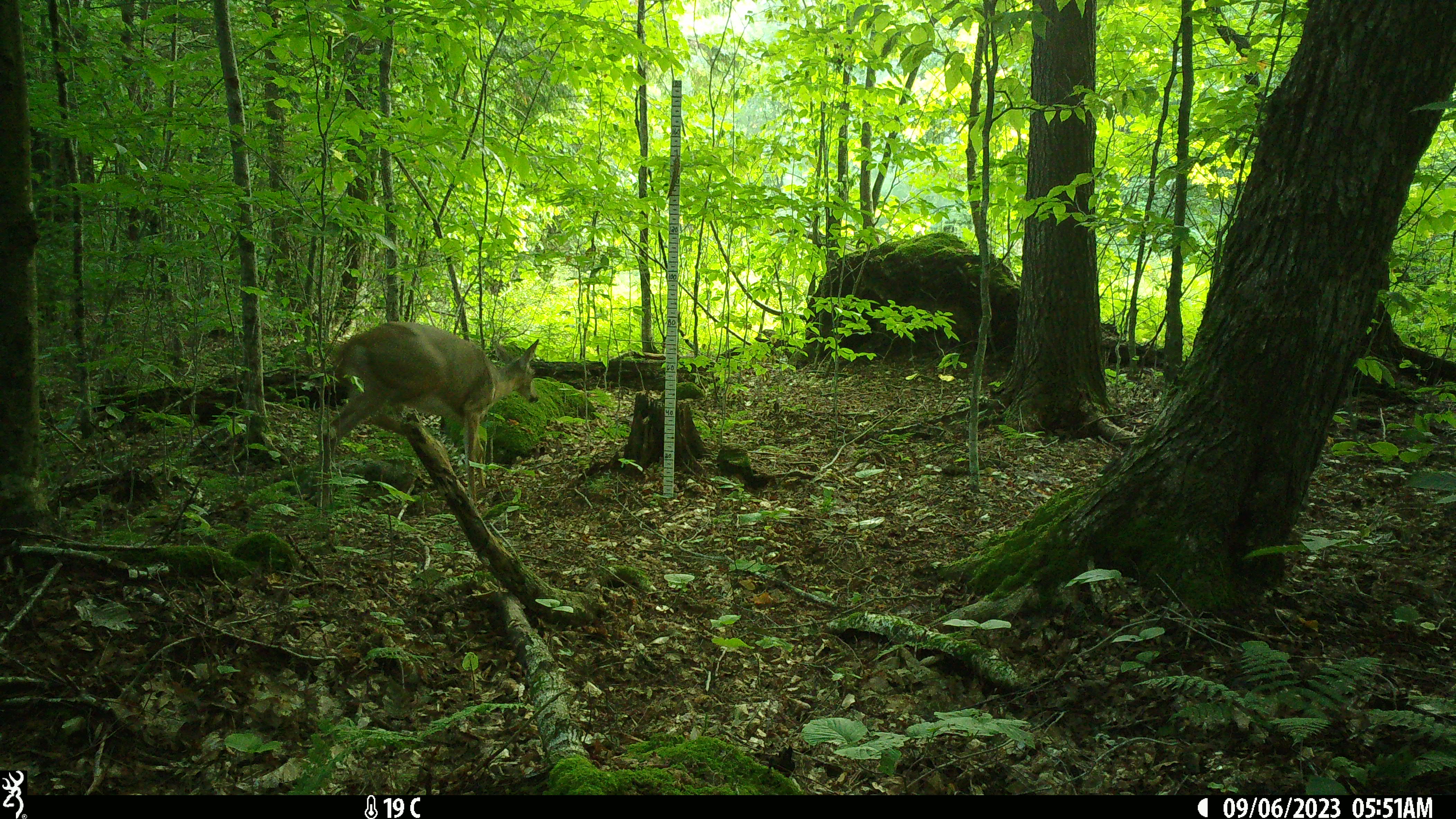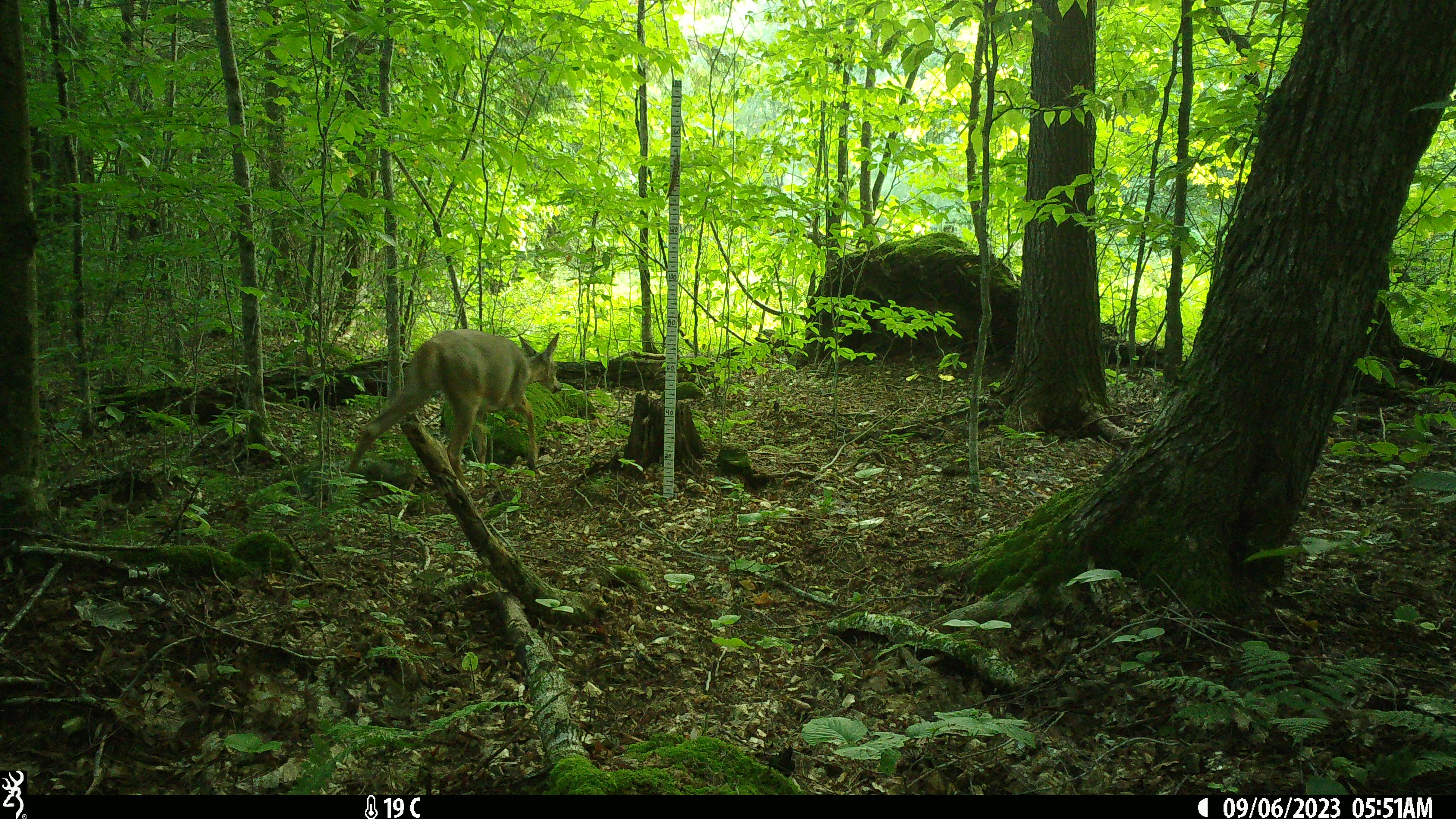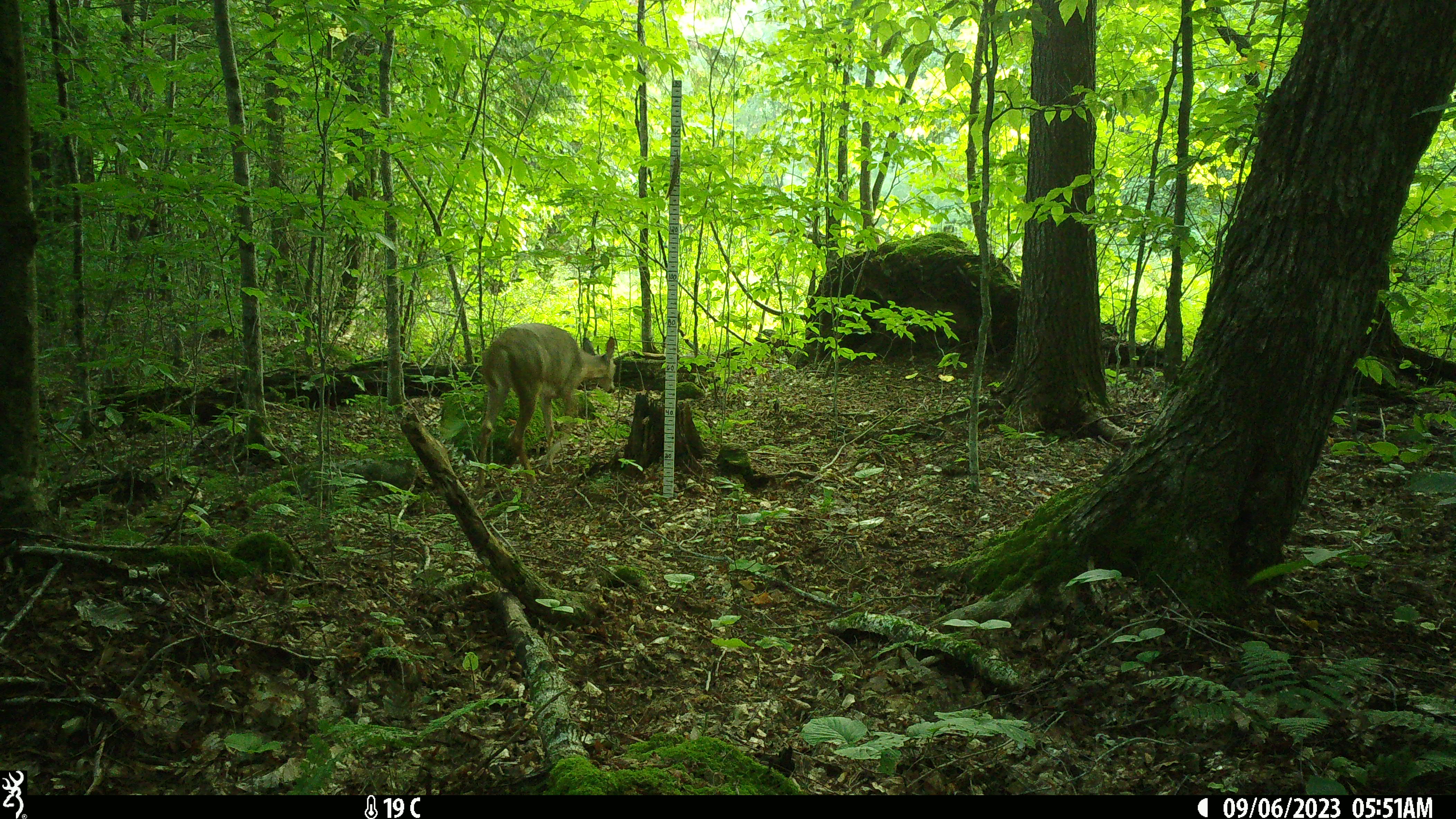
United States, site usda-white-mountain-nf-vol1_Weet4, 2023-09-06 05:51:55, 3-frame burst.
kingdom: Animalia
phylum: Chordata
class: Mammalia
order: Artiodactyla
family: Cervidae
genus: Odocoileus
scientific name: Odocoileus virginianus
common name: white-tailed deer